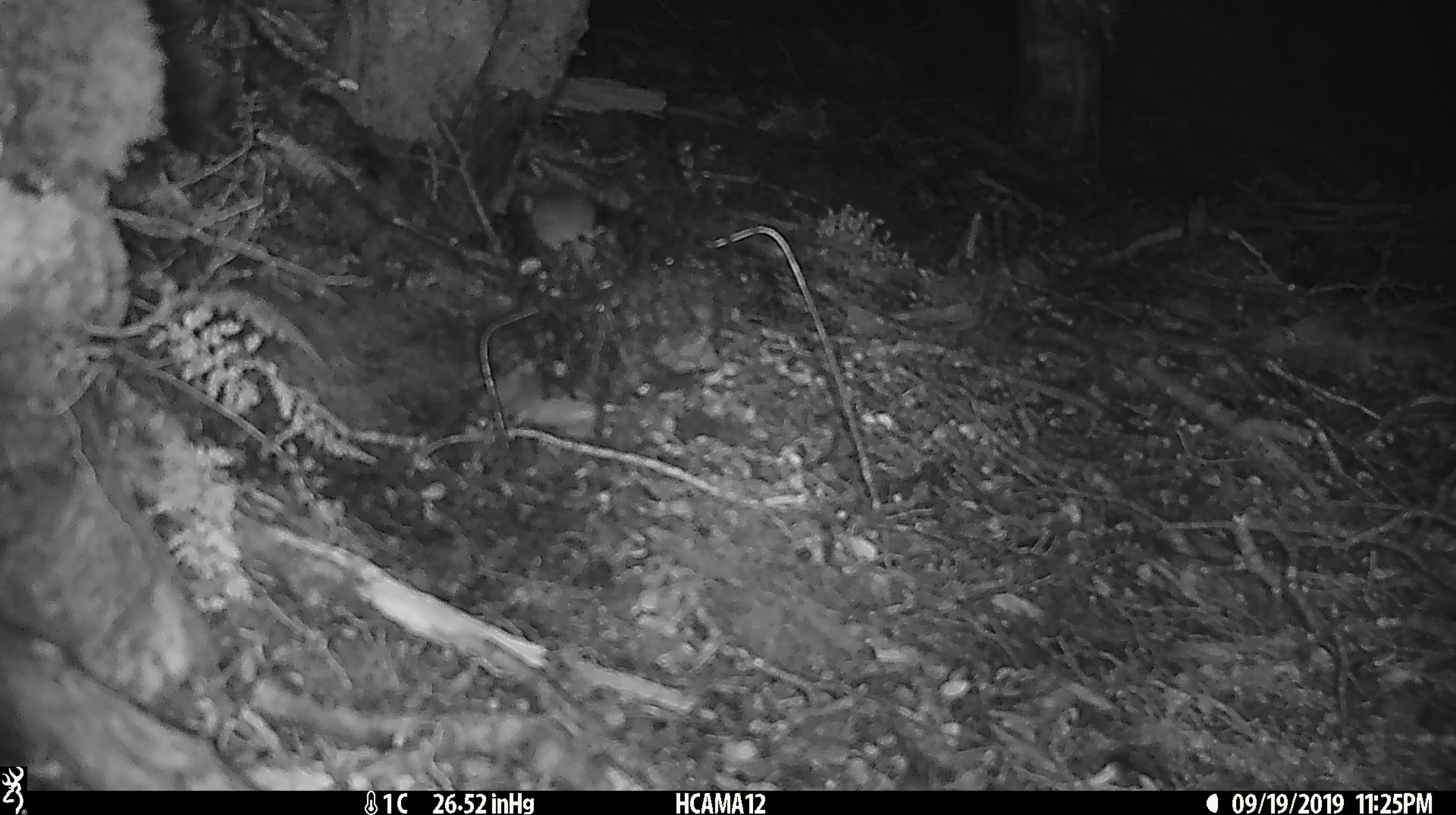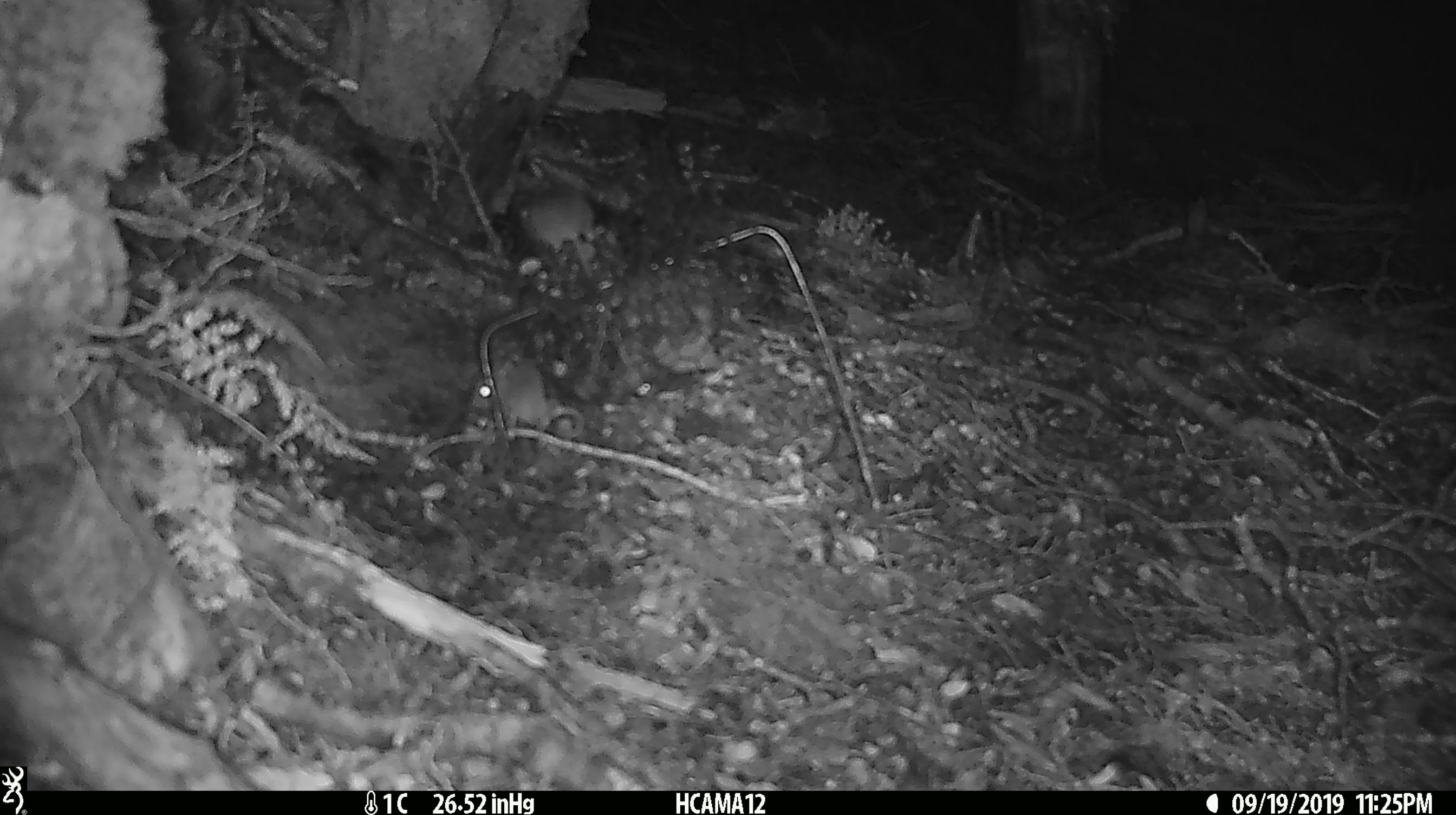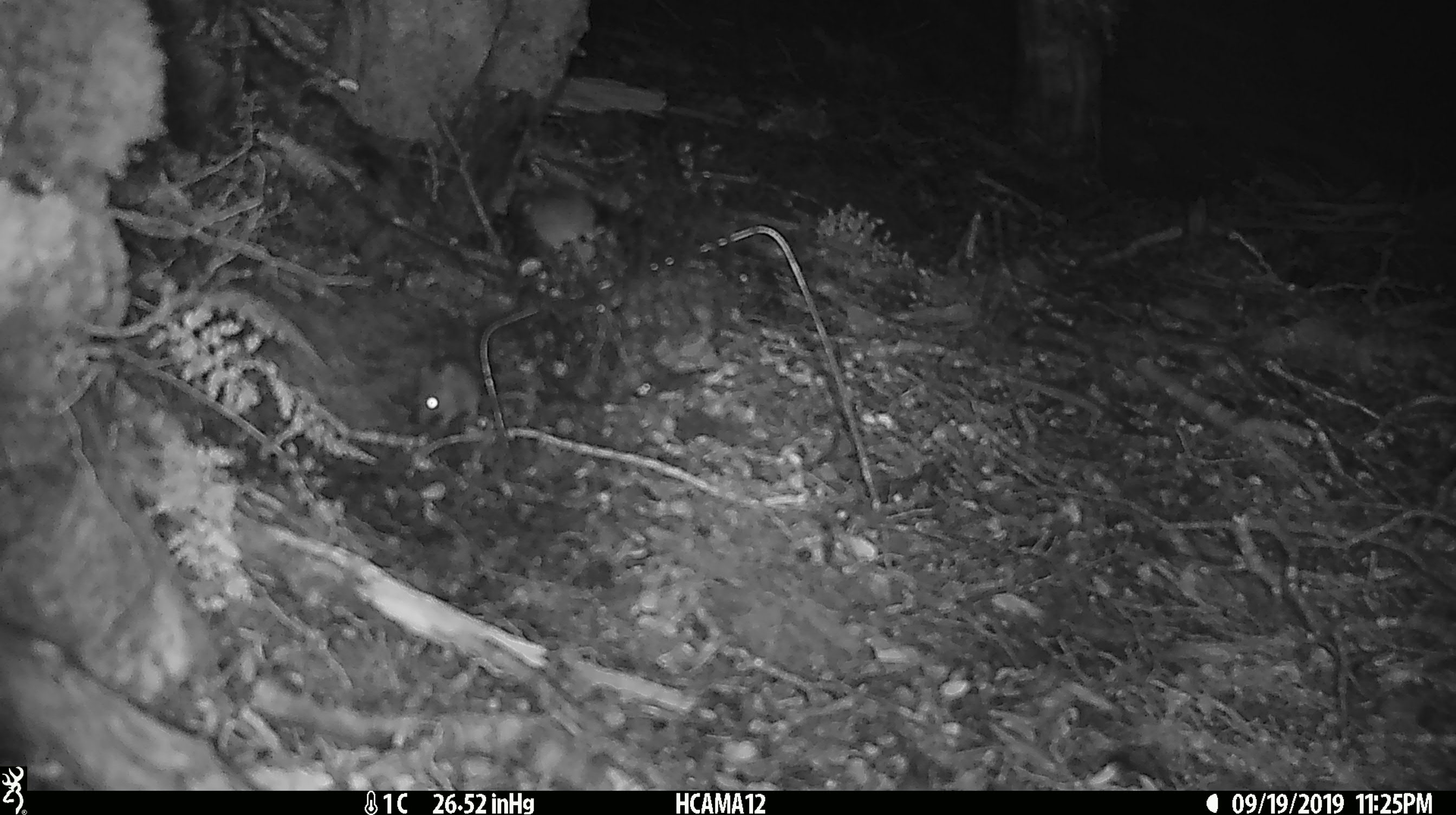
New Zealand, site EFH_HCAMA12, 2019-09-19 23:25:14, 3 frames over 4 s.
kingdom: Animalia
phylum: Chordata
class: Mammalia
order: Rodentia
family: Muridae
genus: Mus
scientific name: Mus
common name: mouse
Mouse (Mus).